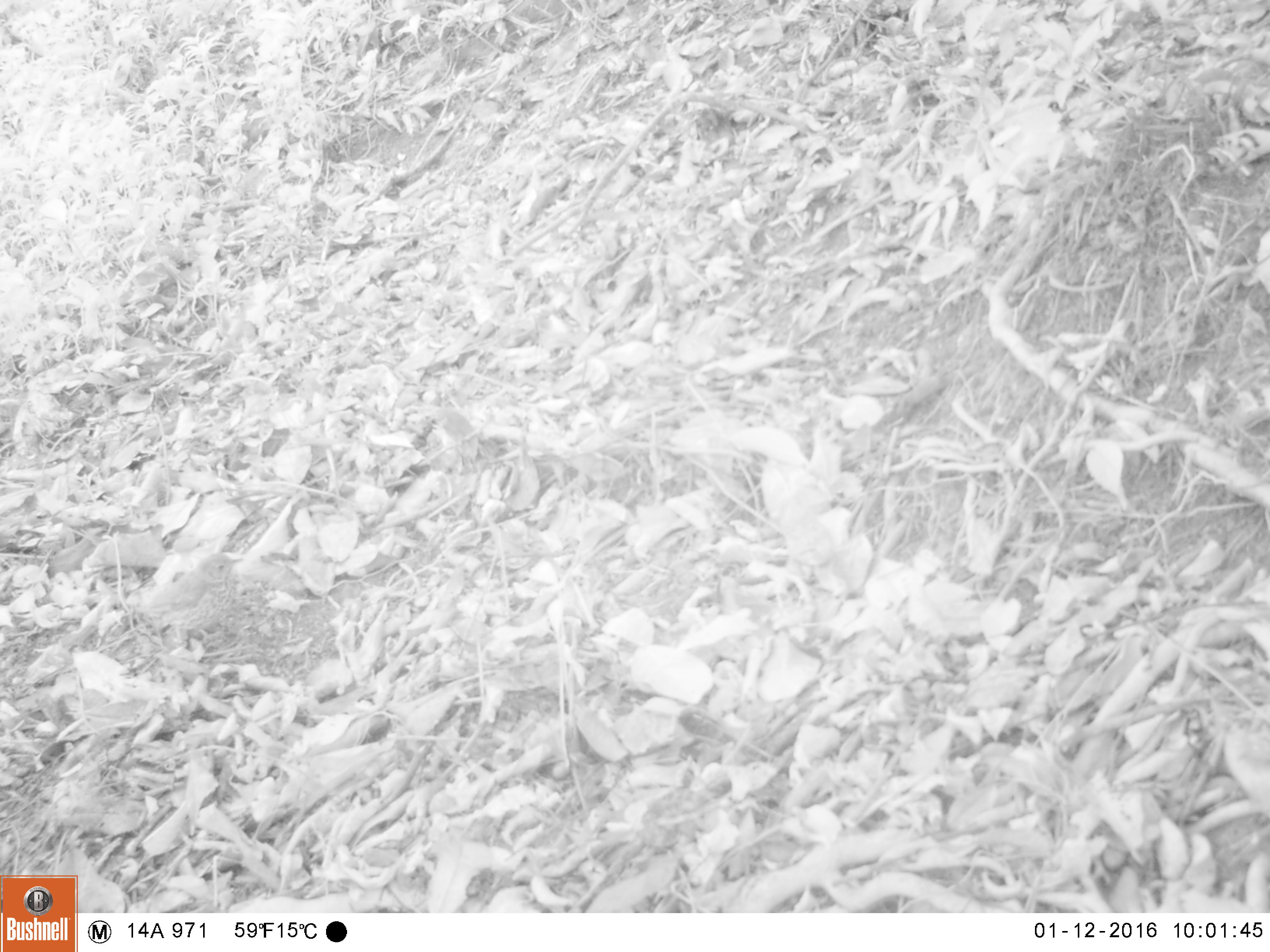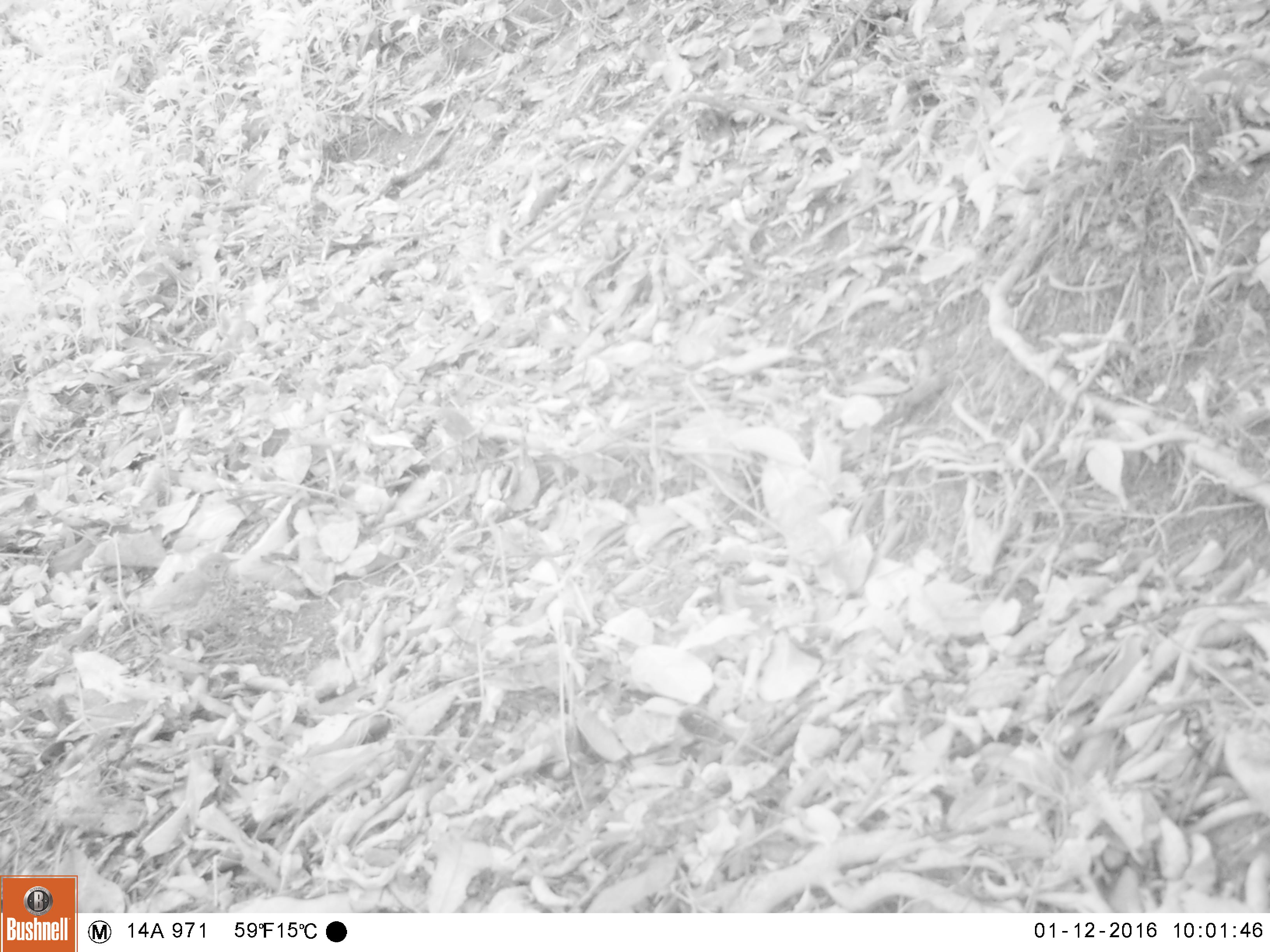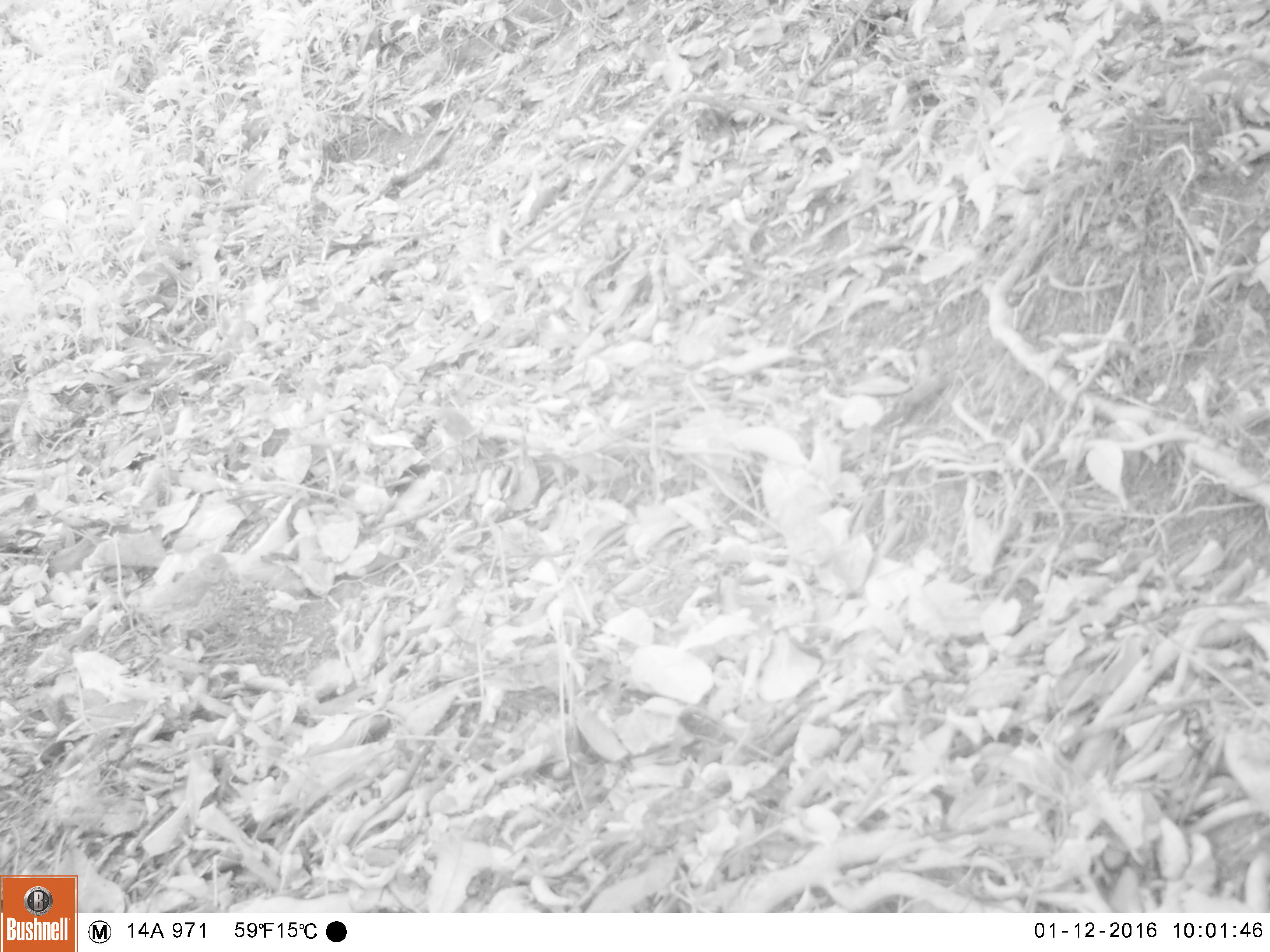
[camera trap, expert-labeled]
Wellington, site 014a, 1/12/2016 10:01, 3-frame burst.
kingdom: Animalia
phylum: Chordata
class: Aves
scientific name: Aves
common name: bird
Bird (Aves).